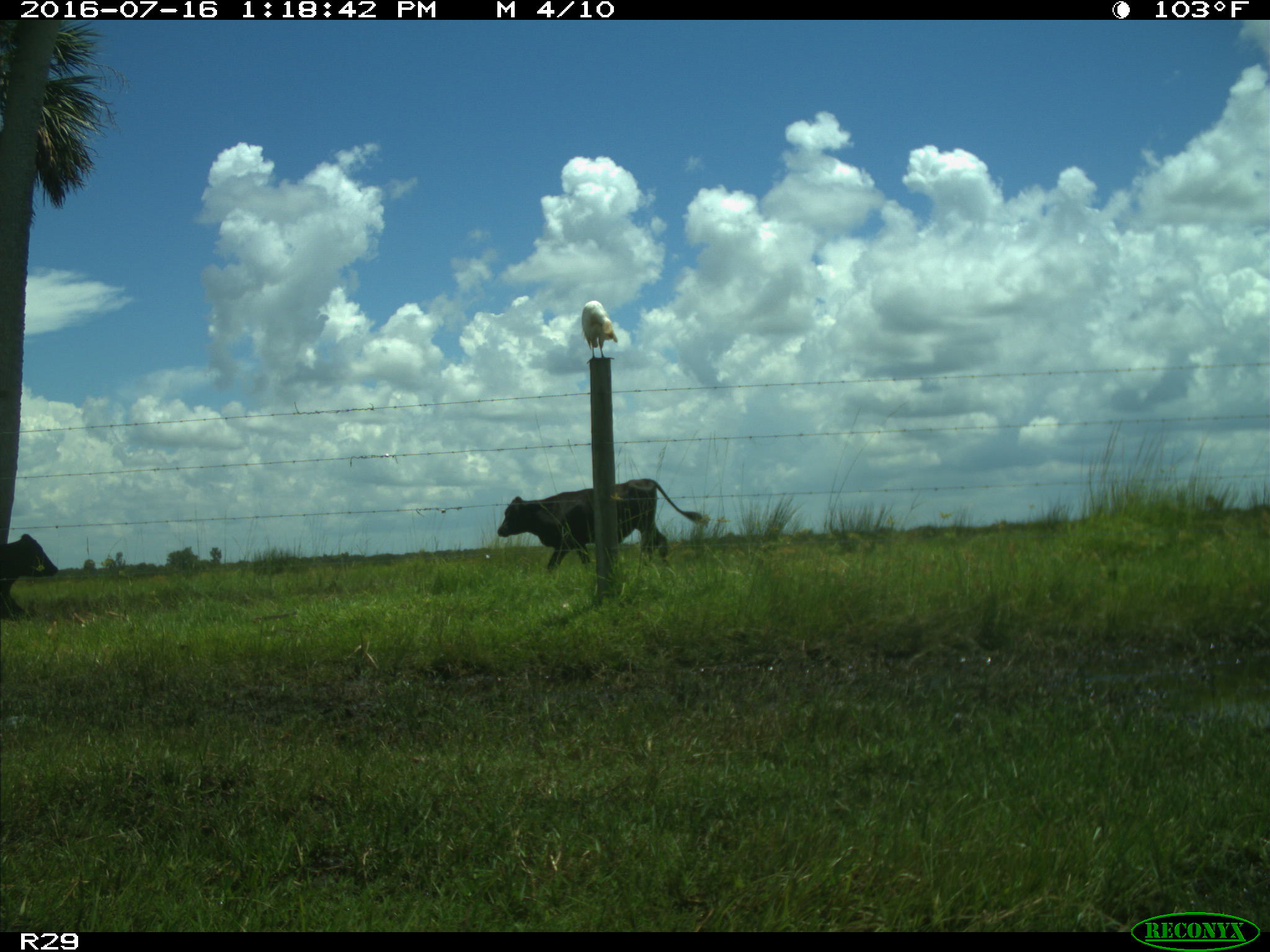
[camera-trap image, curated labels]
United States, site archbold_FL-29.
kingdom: Animalia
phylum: Chordata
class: Mammalia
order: Artiodactyla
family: Bovidae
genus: Bos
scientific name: Bos taurus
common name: domestic cow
Bos taurus (domestic cow).